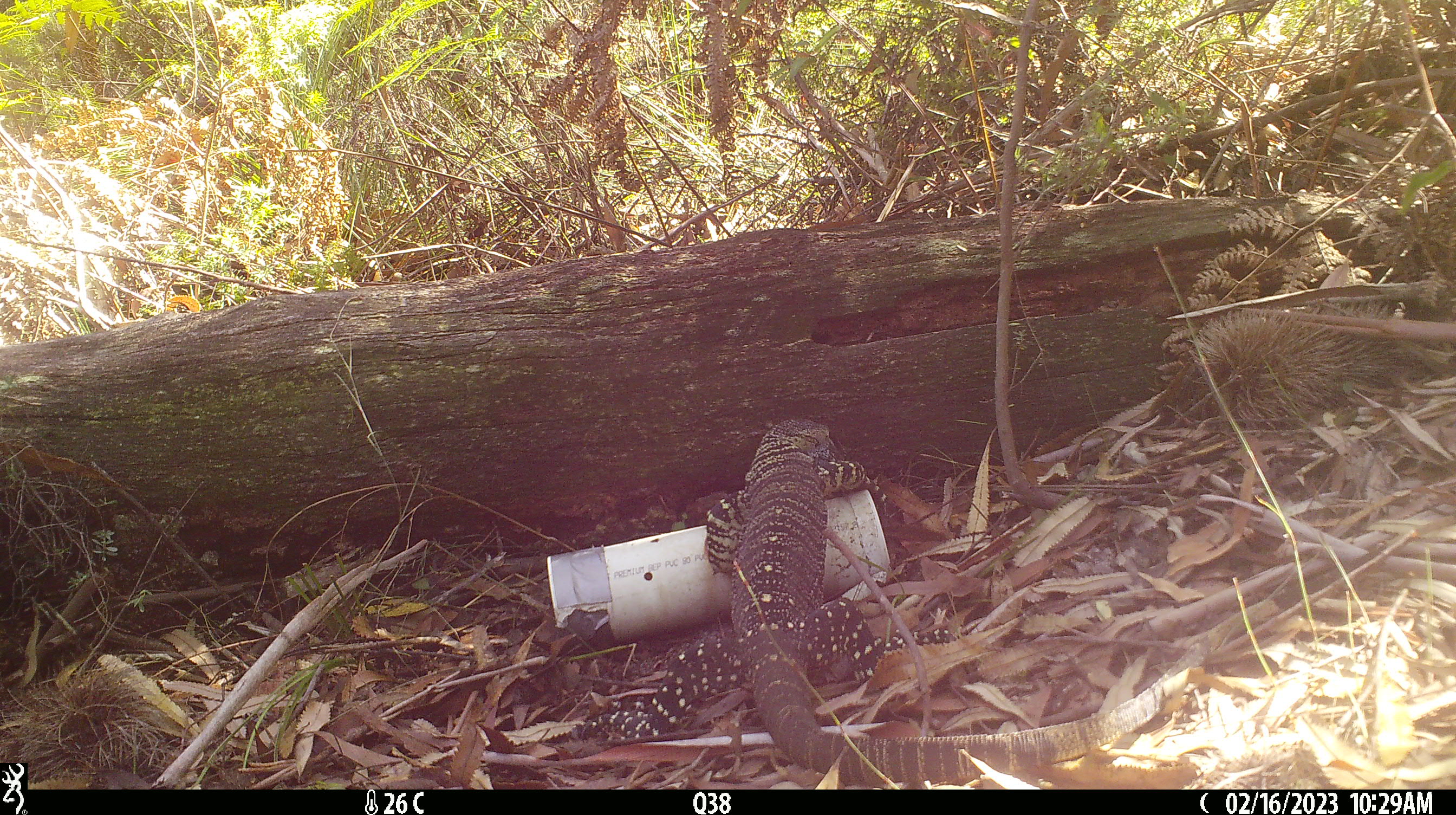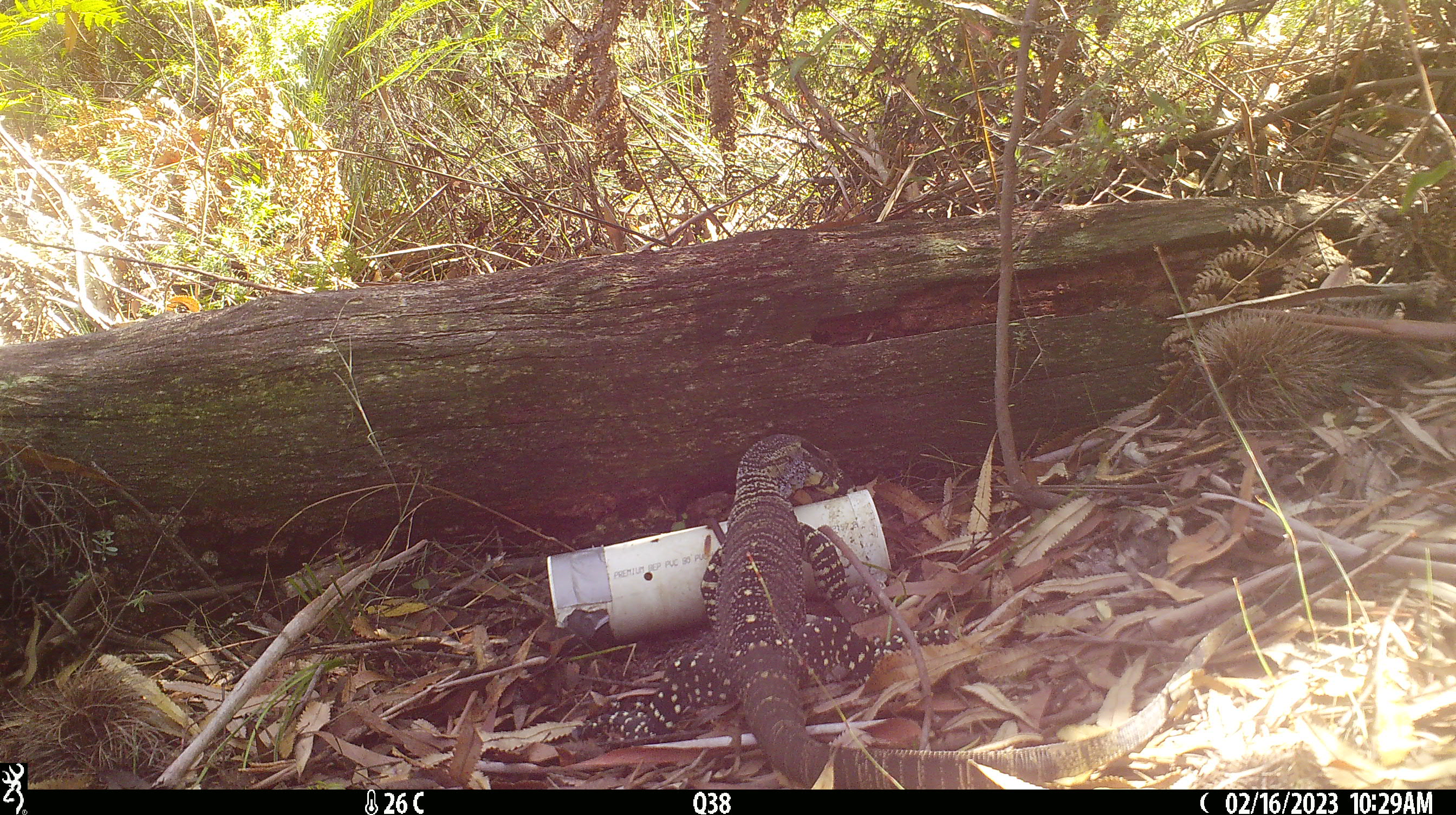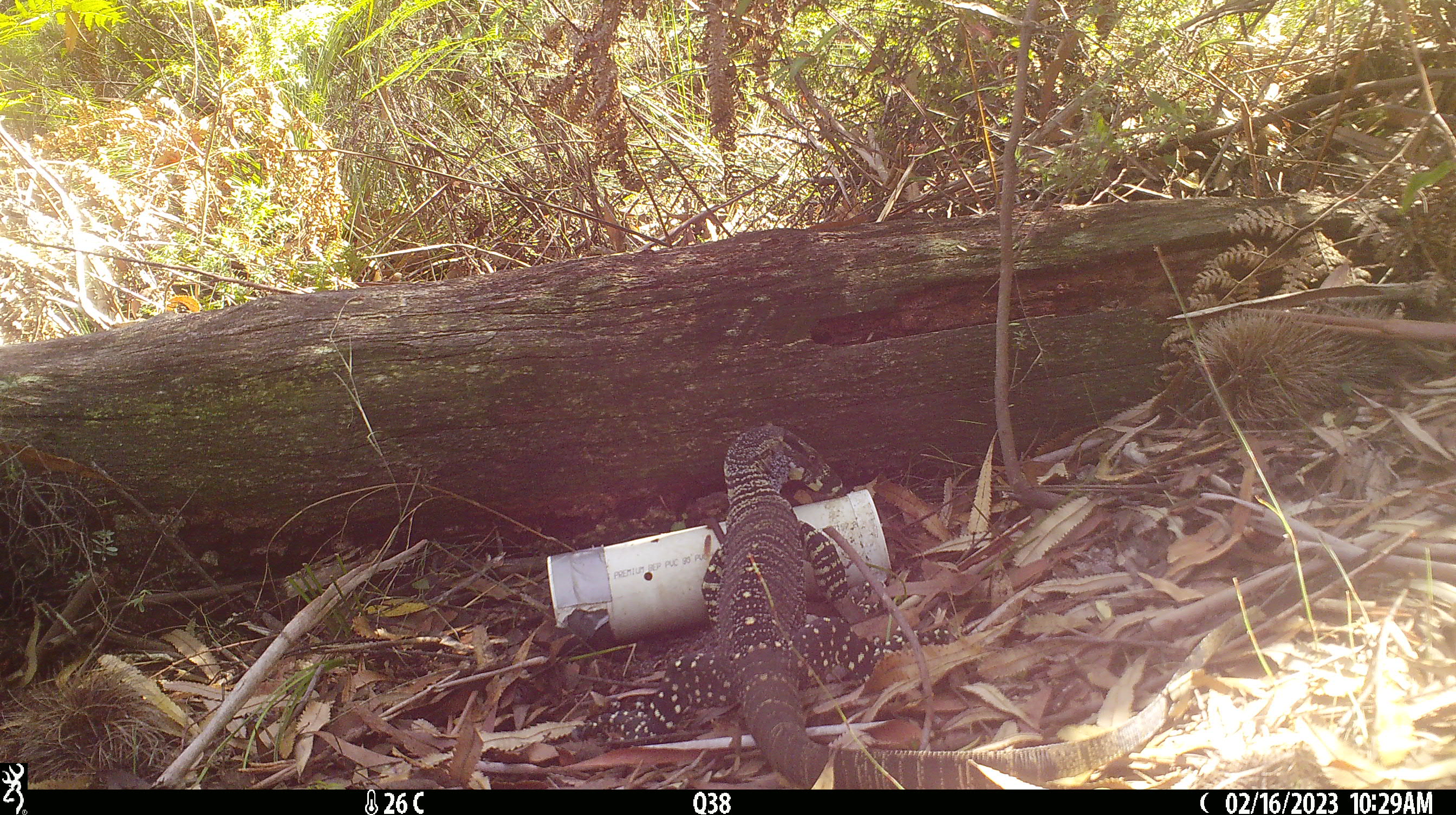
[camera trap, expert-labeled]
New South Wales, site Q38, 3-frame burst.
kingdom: Animalia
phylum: Chordata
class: Reptilia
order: Squamata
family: Varanidae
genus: Varanus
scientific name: Varanus varius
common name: lace monitor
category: goanna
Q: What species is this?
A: Goanna (lace monitor) (Varanus varius).